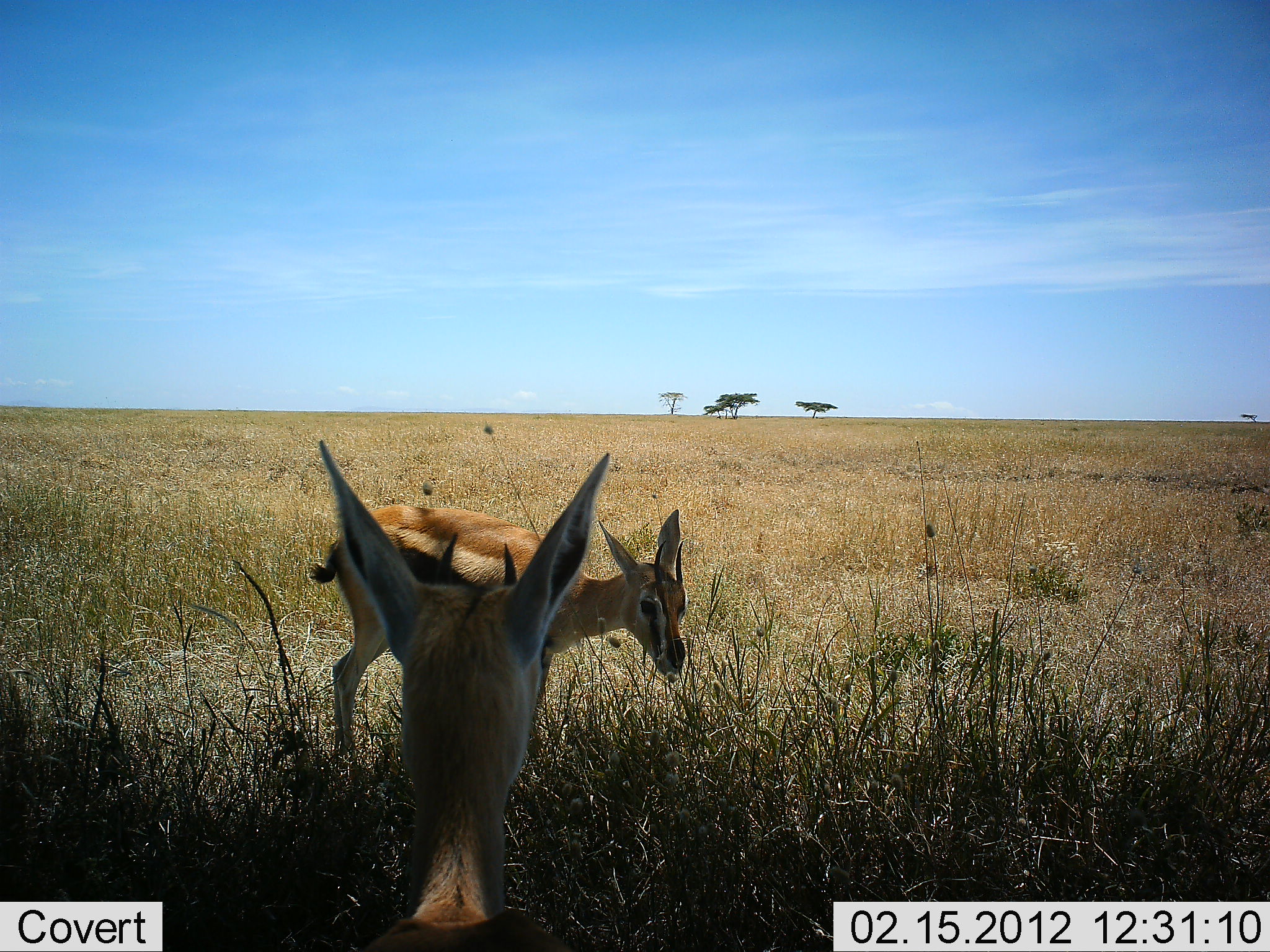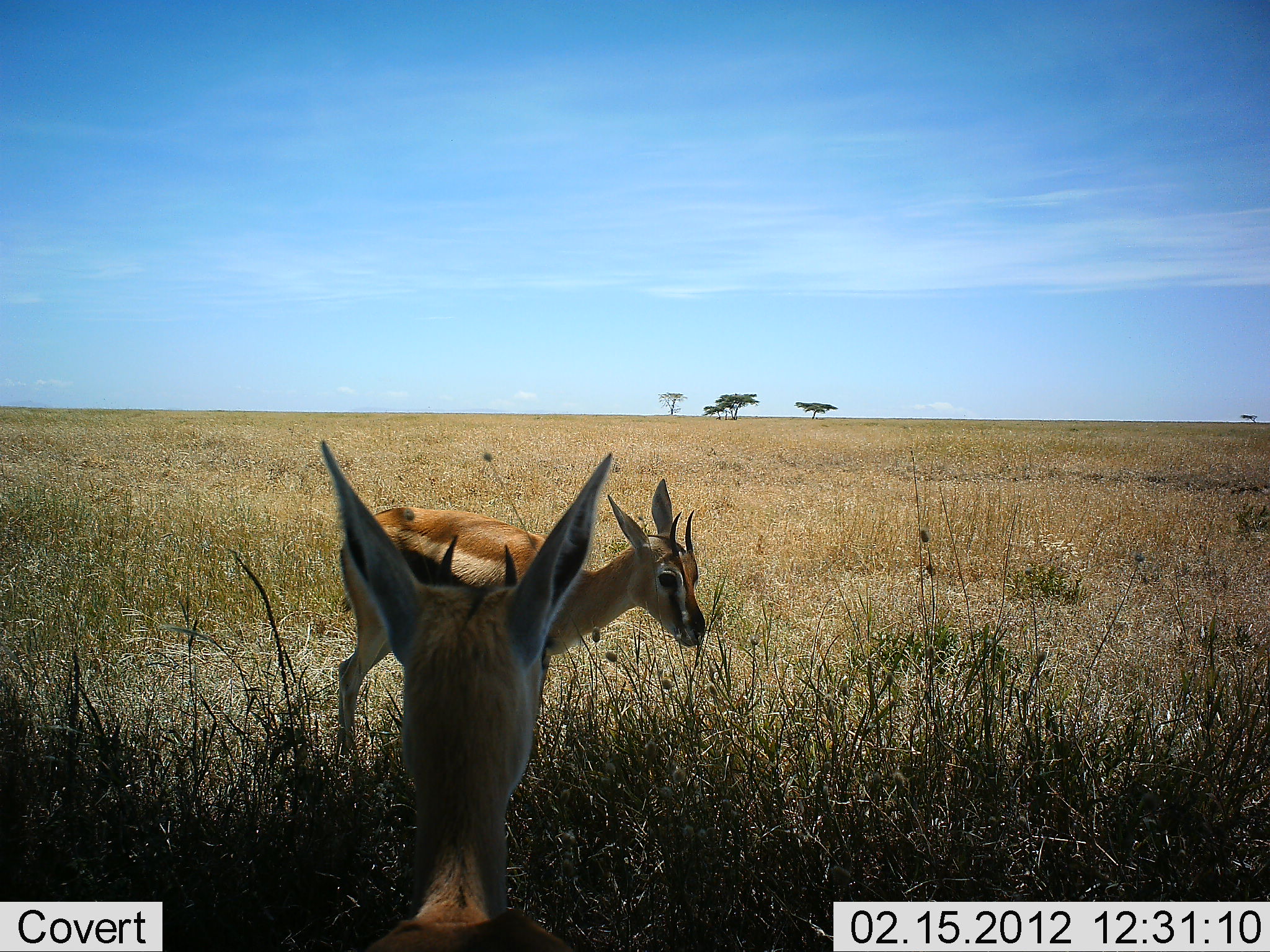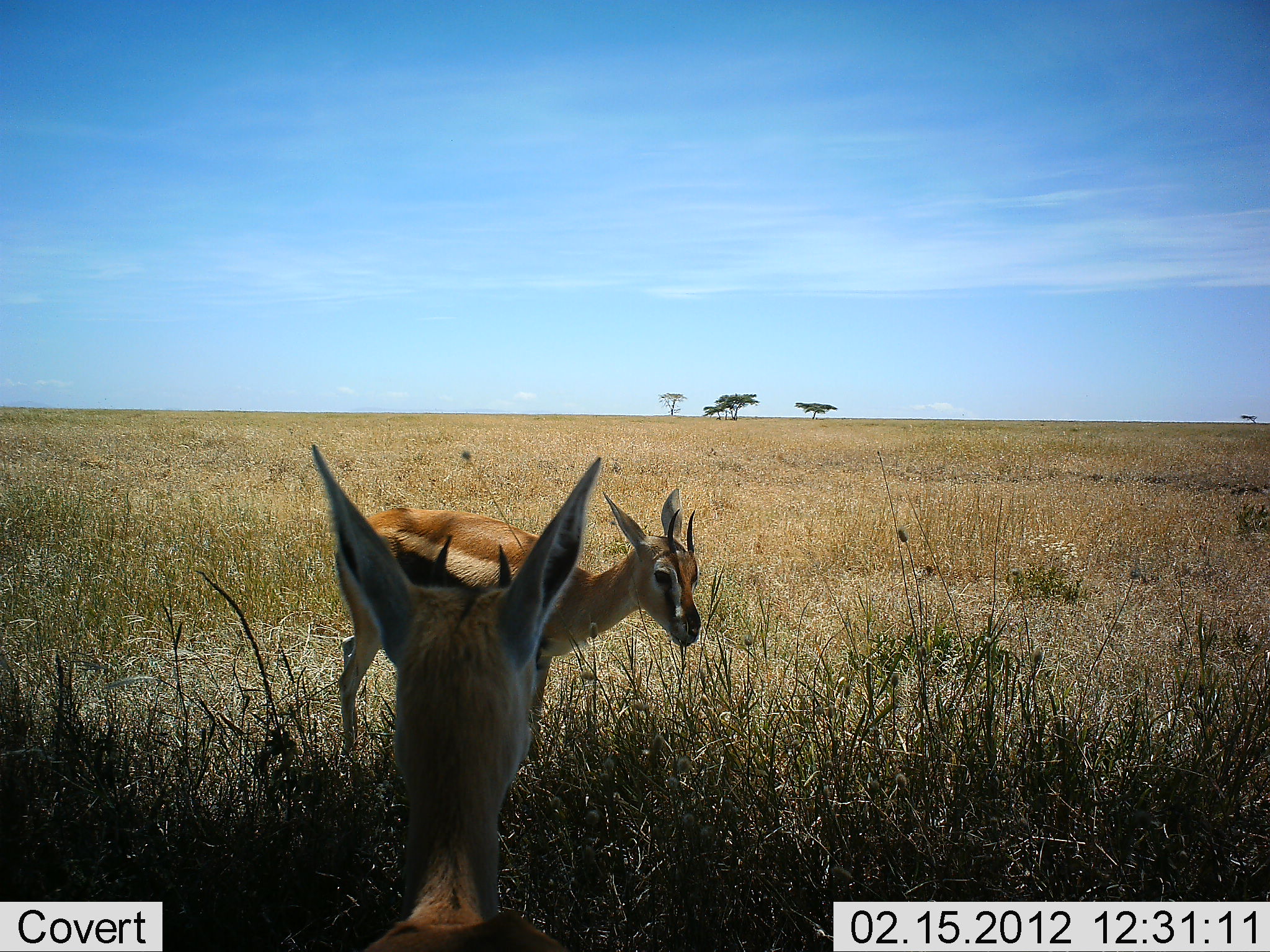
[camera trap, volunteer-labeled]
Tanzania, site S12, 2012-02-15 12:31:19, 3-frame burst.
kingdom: Animalia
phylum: Chordata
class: Mammalia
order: Artiodactyla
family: Bovidae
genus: Eudorcas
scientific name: Eudorcas thomsonii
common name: thomson's gazelle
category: gazellethomsons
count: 2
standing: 93%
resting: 4%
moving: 4%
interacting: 0%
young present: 4%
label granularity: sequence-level